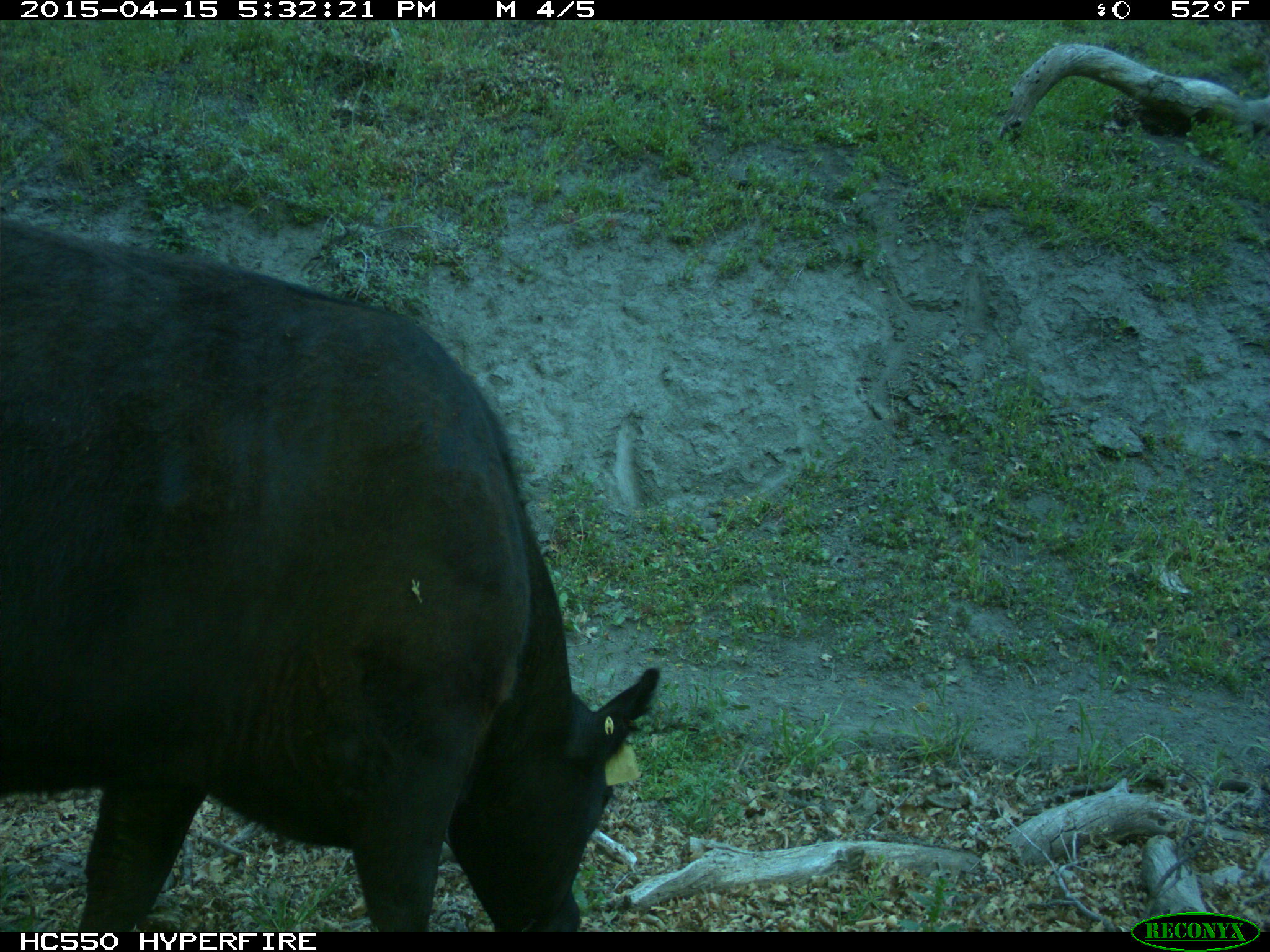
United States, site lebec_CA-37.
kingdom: Animalia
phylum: Chordata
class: Mammalia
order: Artiodactyla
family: Bovidae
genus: Bos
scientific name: Bos taurus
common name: domestic cow